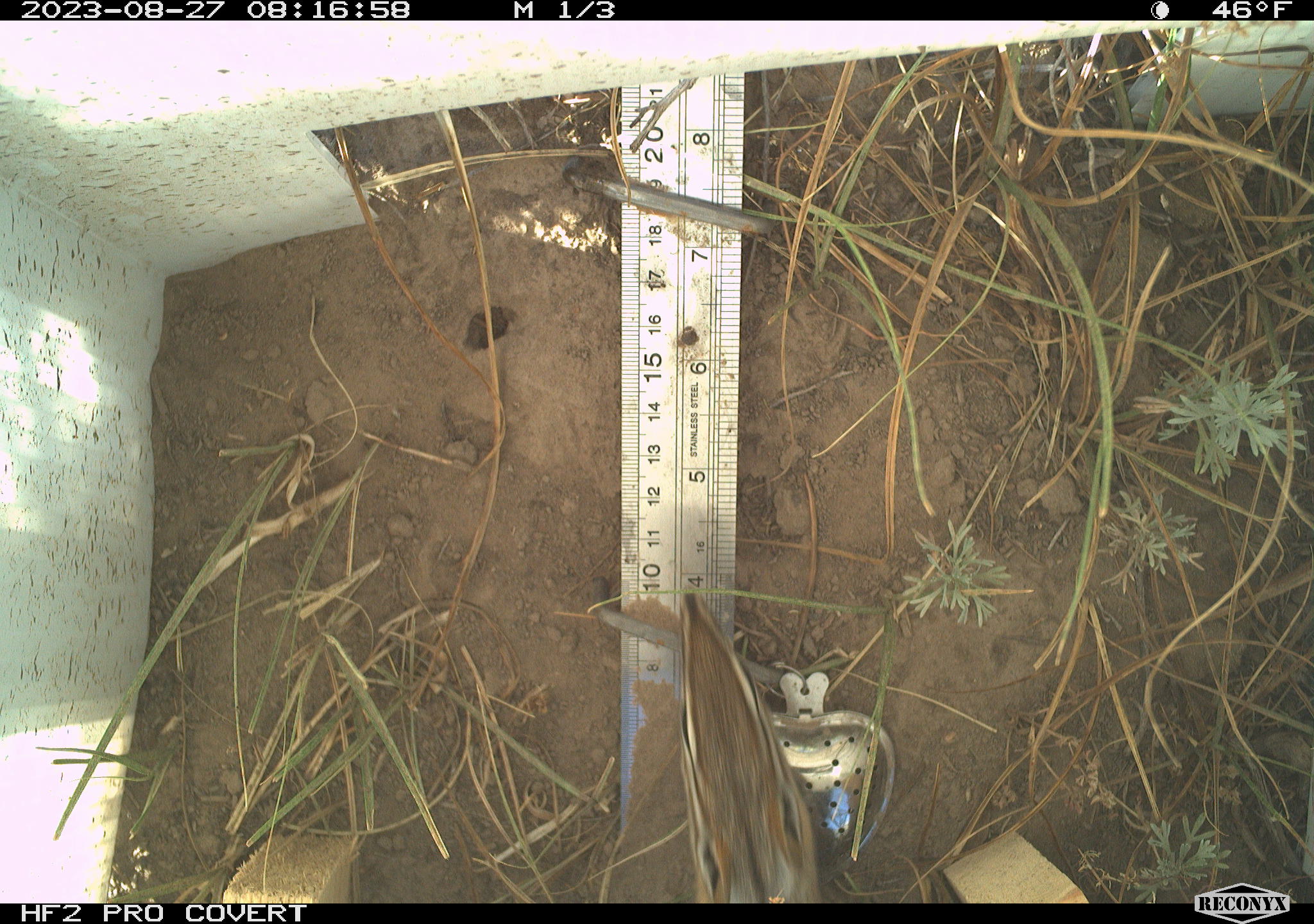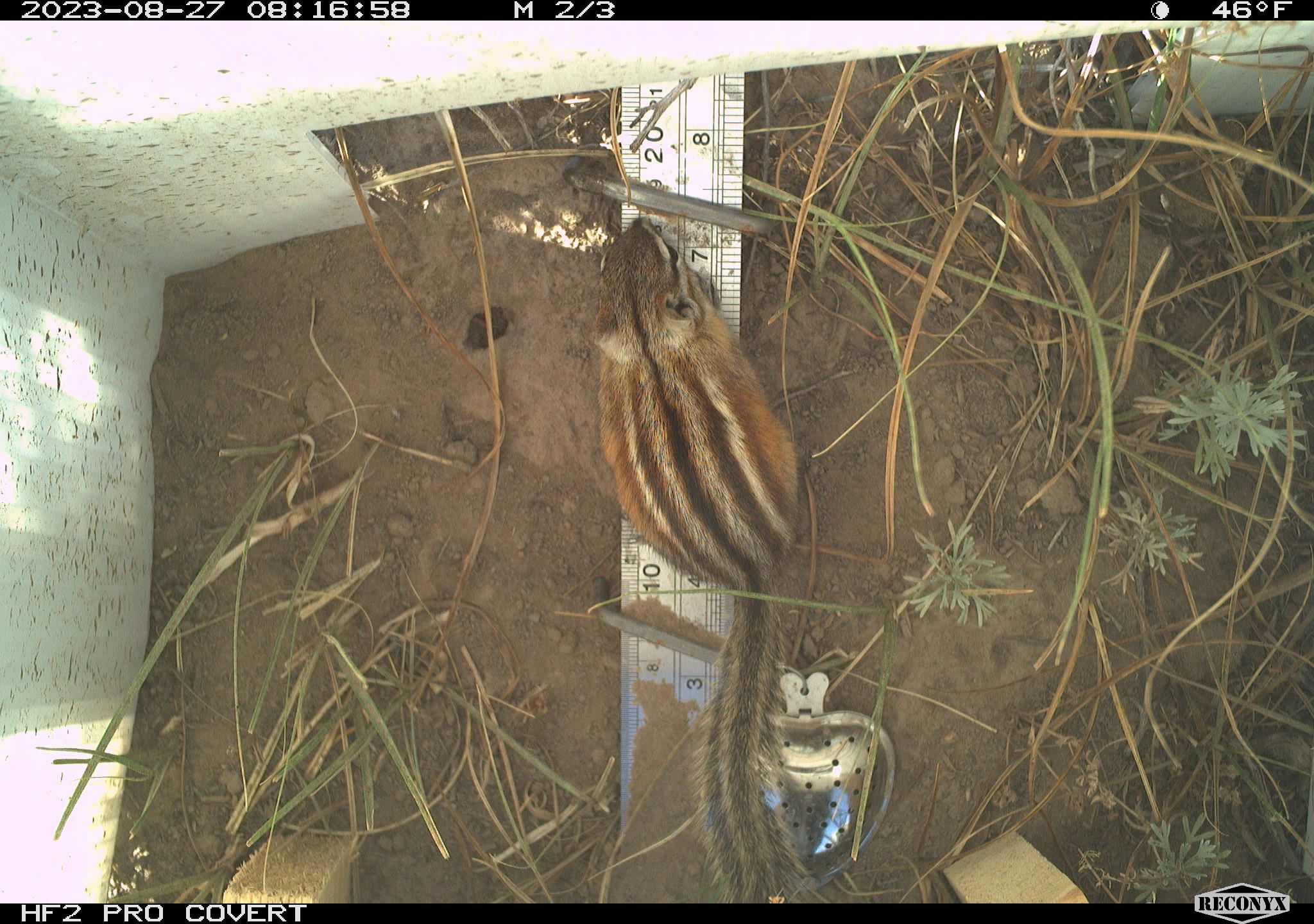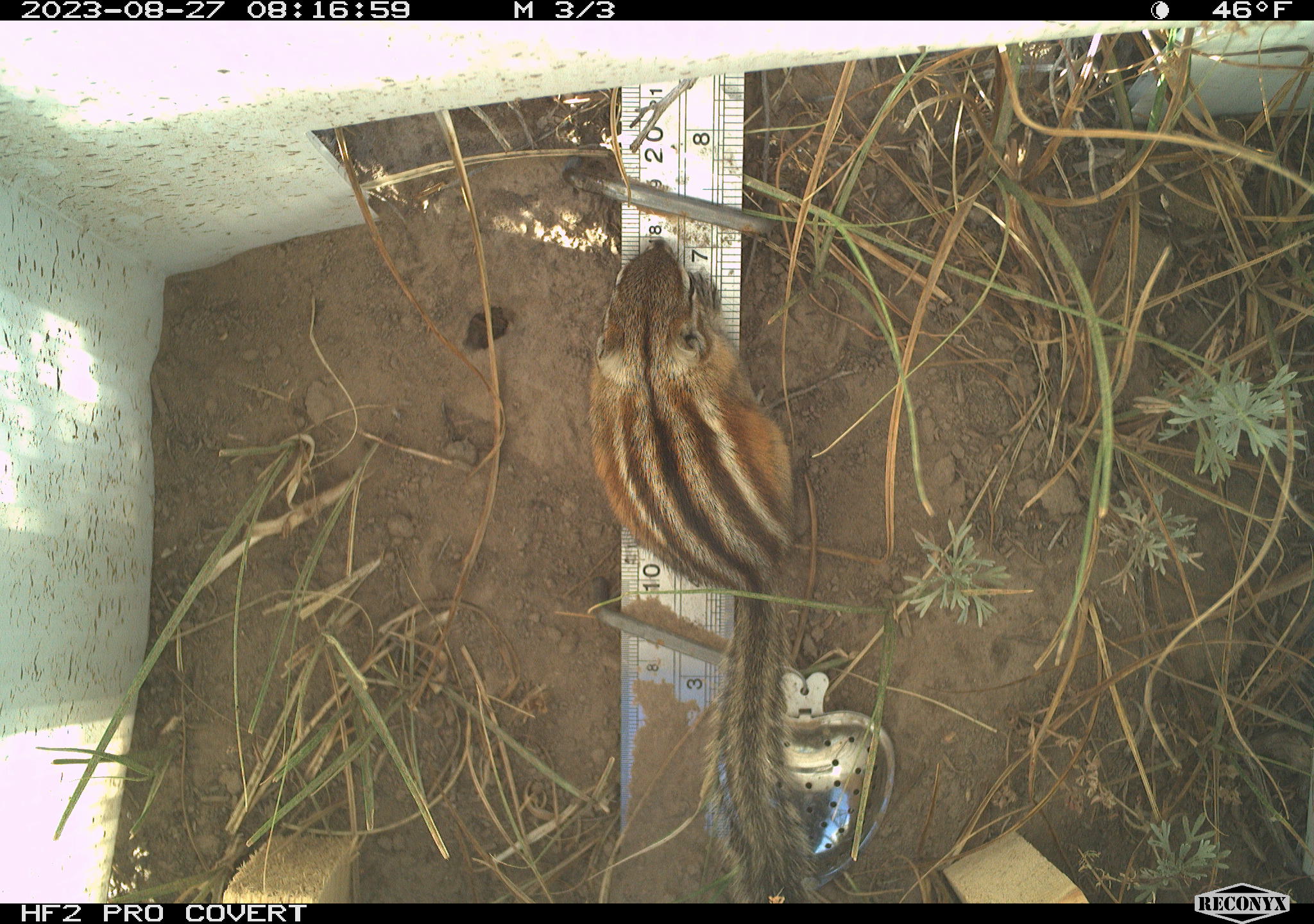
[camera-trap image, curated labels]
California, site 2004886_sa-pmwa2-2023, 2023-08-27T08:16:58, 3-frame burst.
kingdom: Animalia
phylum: Chordata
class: Mammalia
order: Rodentia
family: Sciuridae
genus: Neotamias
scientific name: Neotamias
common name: western chipmunks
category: neotamias species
Neotamias species (western chipmunks) (Neotamias).